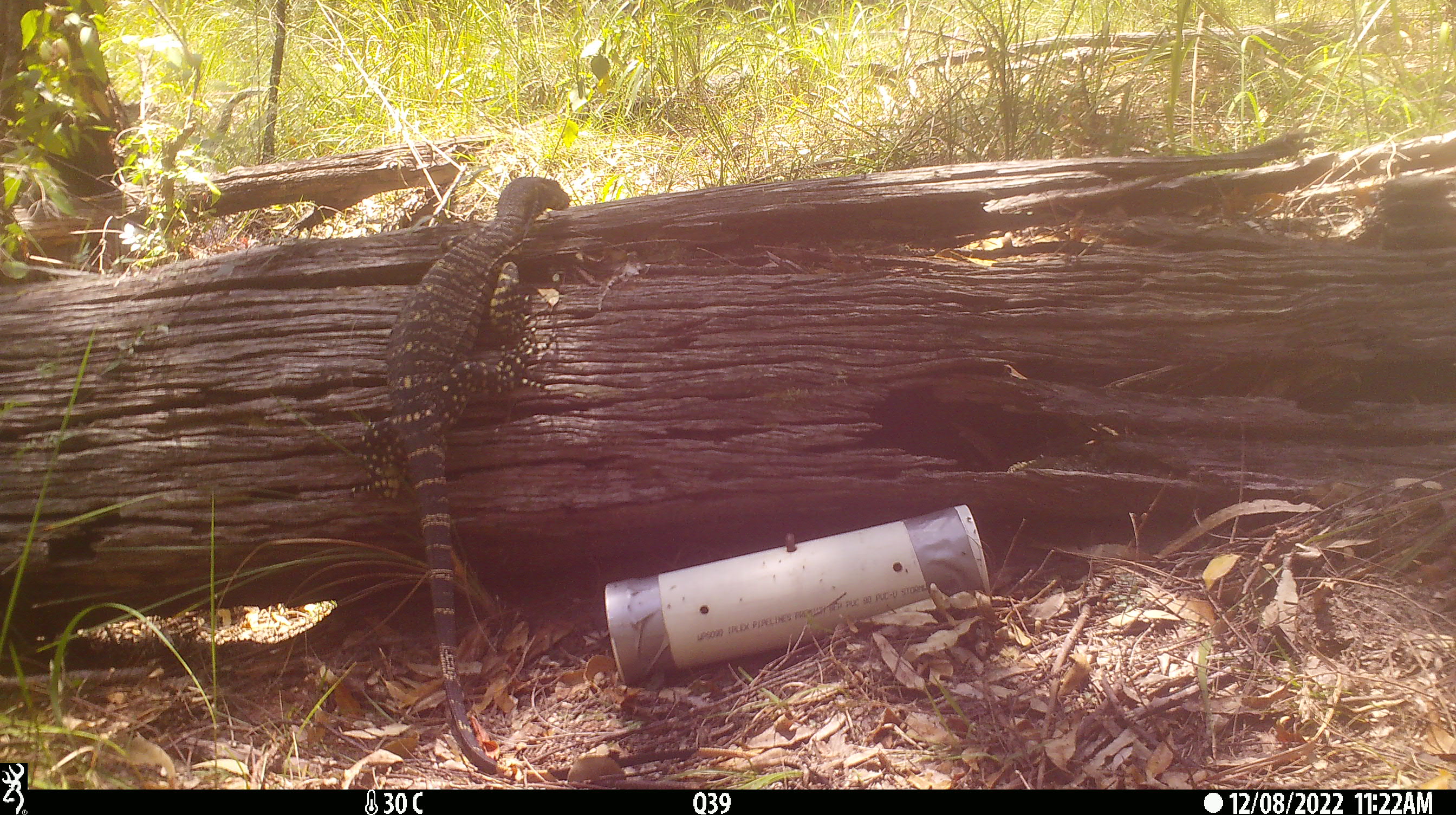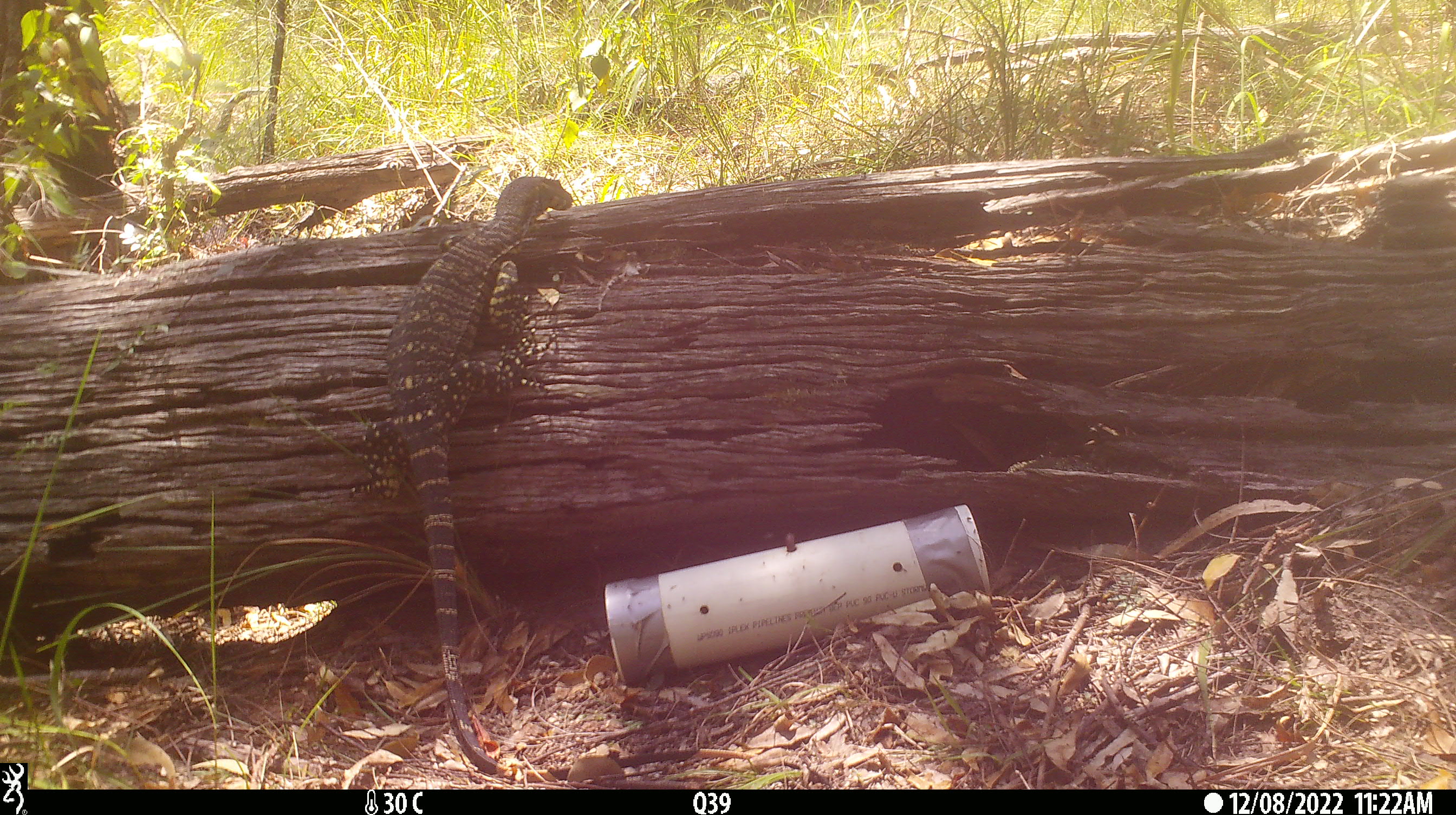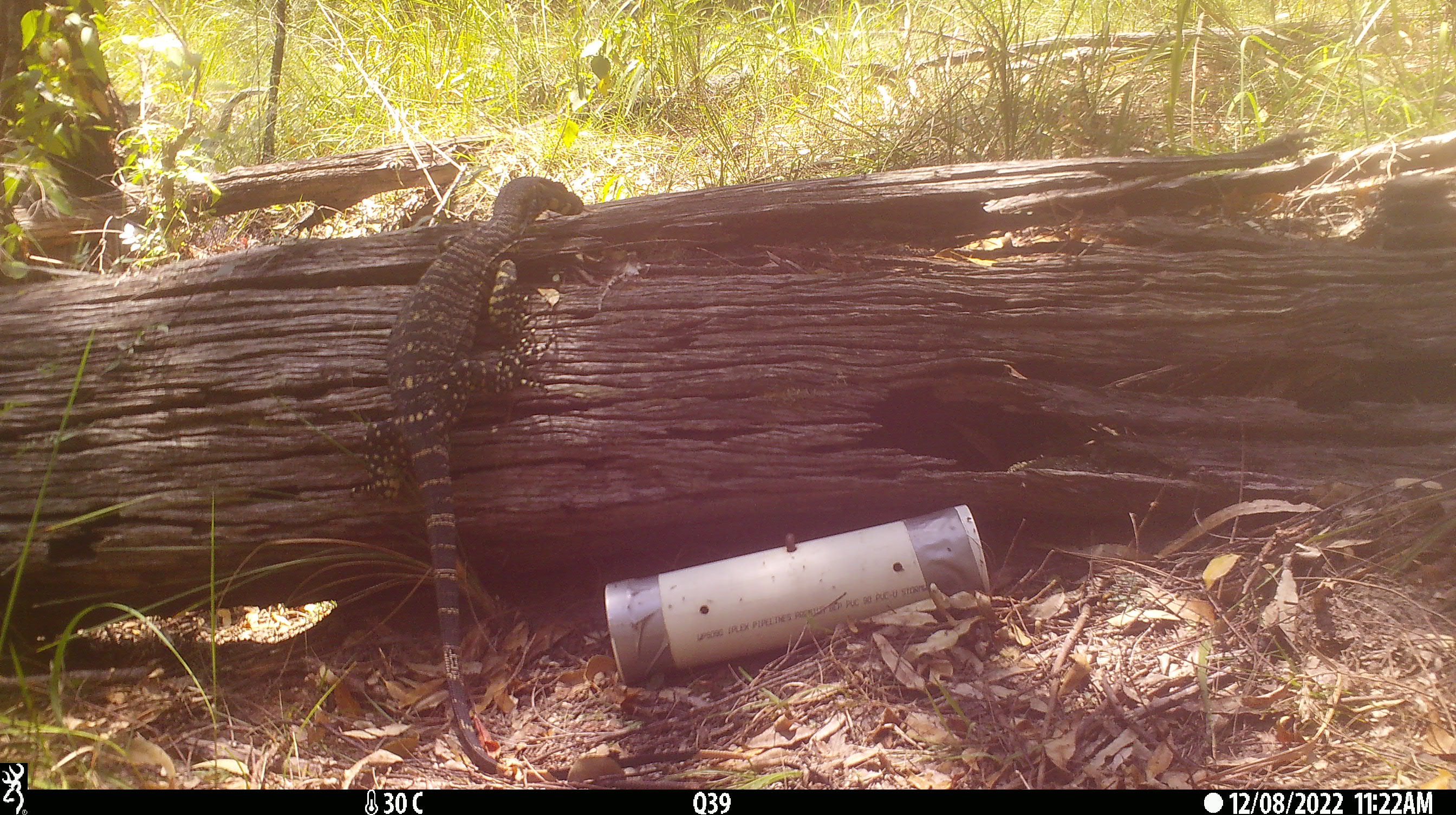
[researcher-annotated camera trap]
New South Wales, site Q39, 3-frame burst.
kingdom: Animalia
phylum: Chordata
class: Reptilia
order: Squamata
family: Varanidae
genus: Varanus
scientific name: Varanus varius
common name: lace monitor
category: goanna